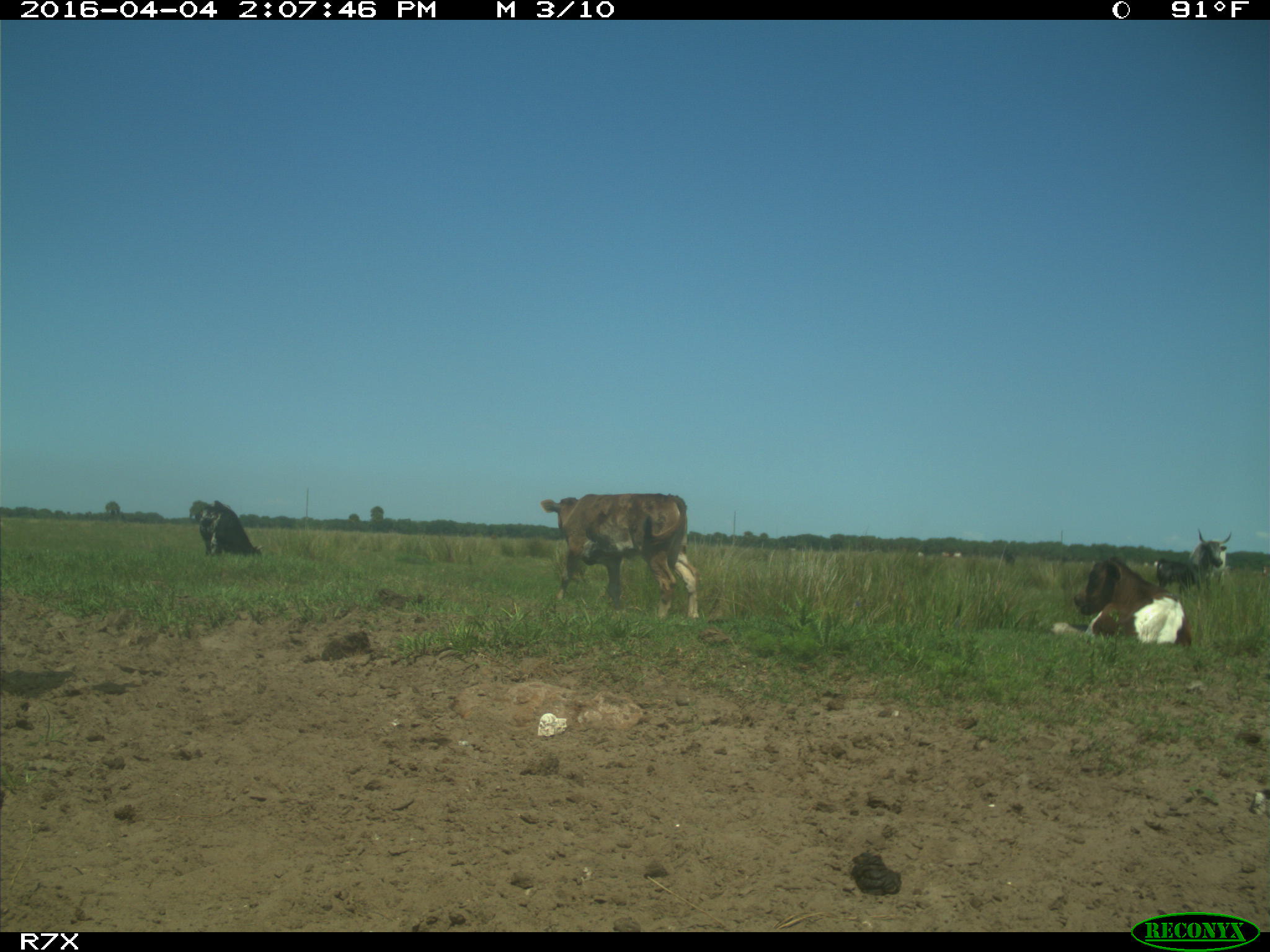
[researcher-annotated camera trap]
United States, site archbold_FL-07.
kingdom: Animalia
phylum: Chordata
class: Mammalia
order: Artiodactyla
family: Bovidae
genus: Bos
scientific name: Bos taurus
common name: domestic cow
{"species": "Bos taurus (domestic cow)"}